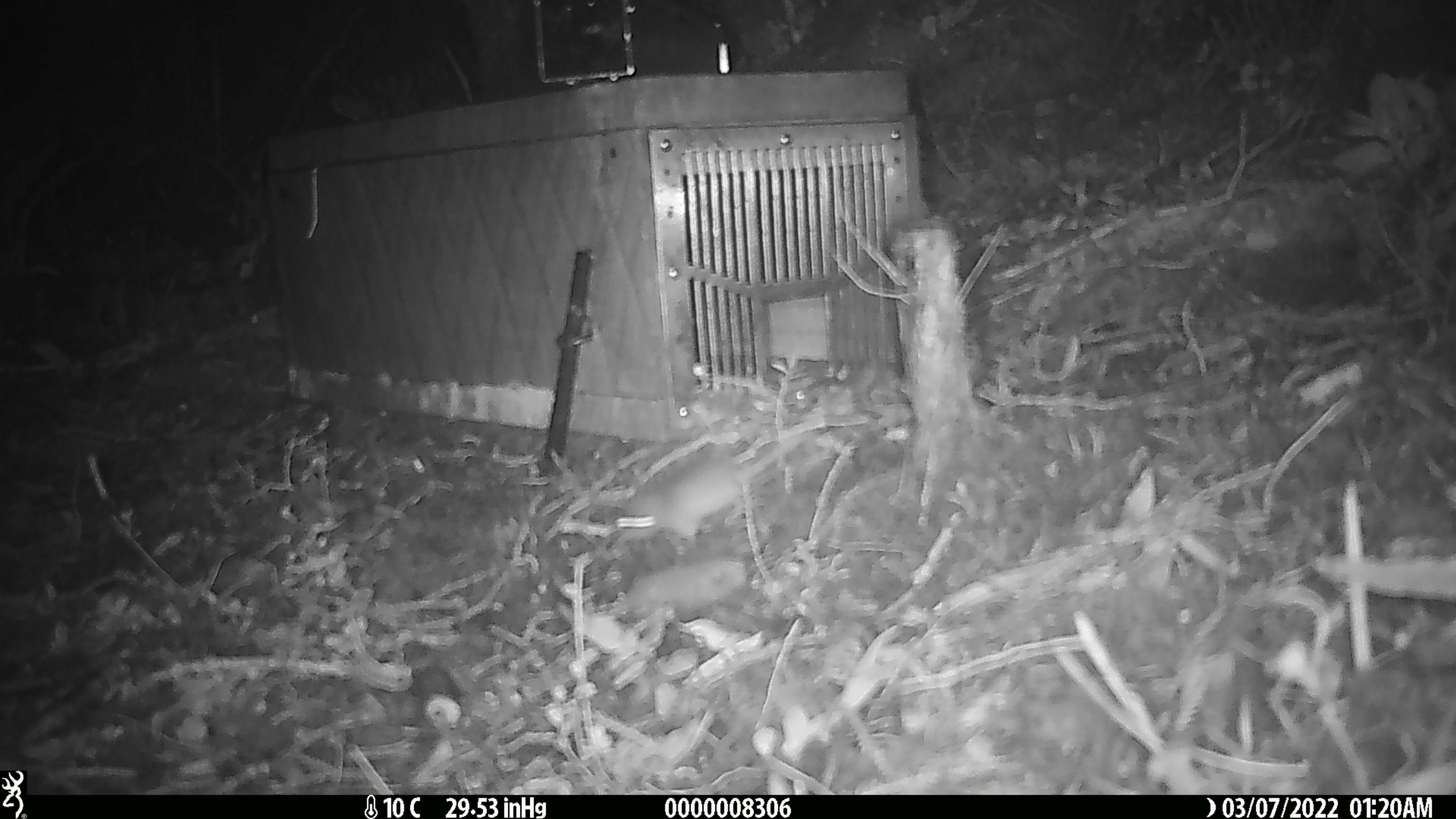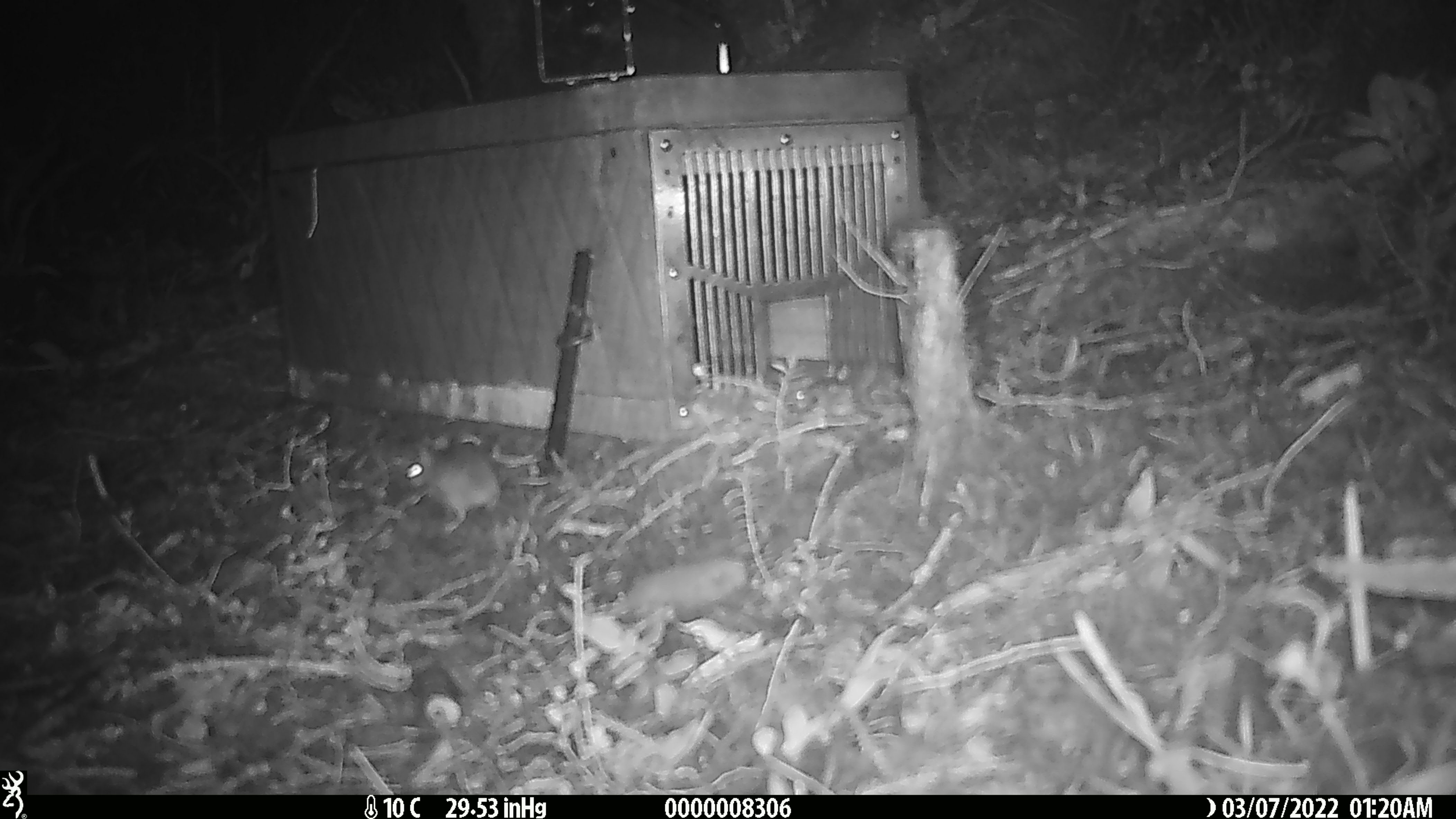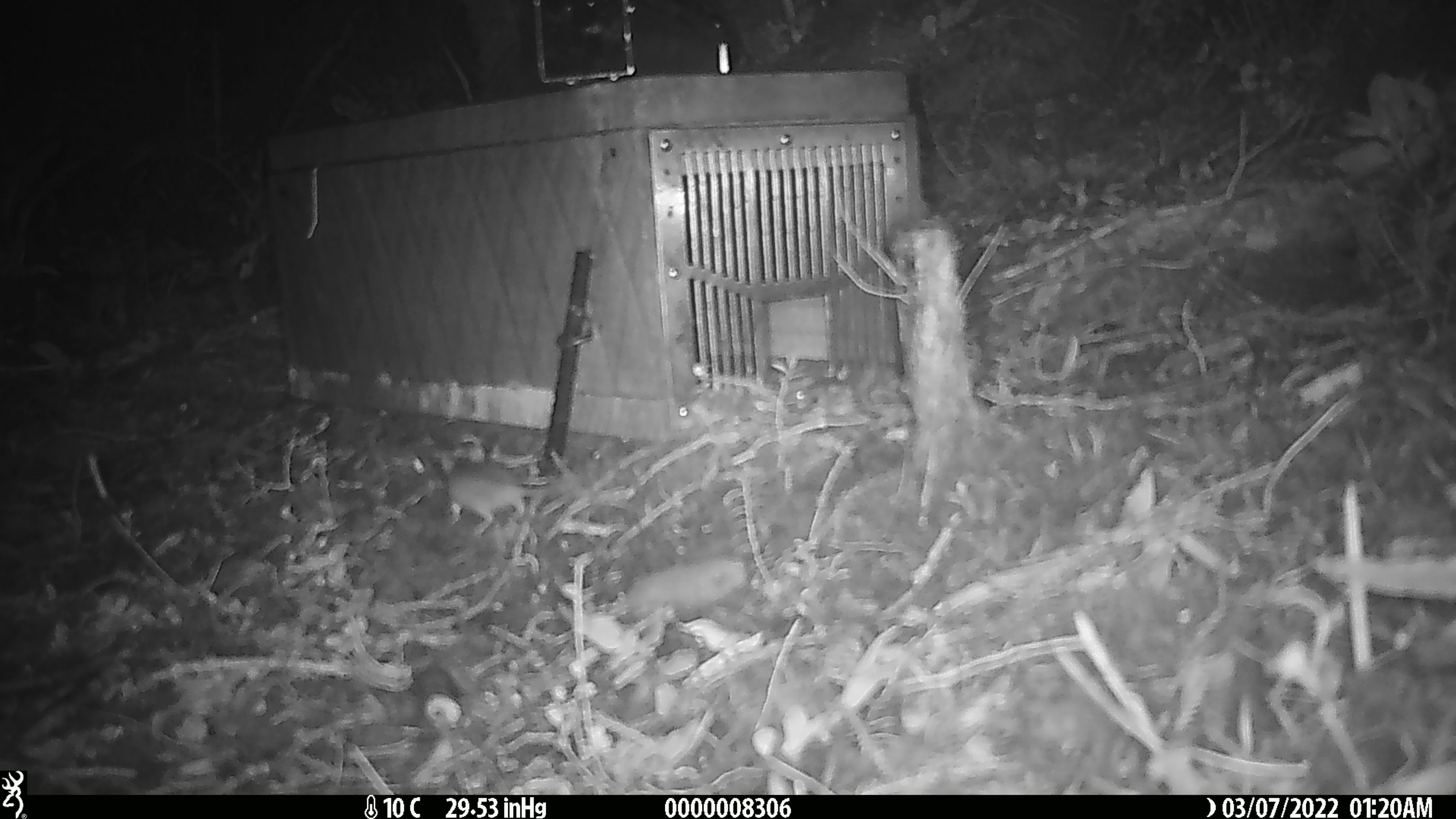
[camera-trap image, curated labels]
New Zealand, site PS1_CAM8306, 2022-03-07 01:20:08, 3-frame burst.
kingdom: Animalia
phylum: Chordata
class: Mammalia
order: Rodentia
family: Muridae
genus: Mus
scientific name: Mus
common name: mouse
Mouse (Mus).